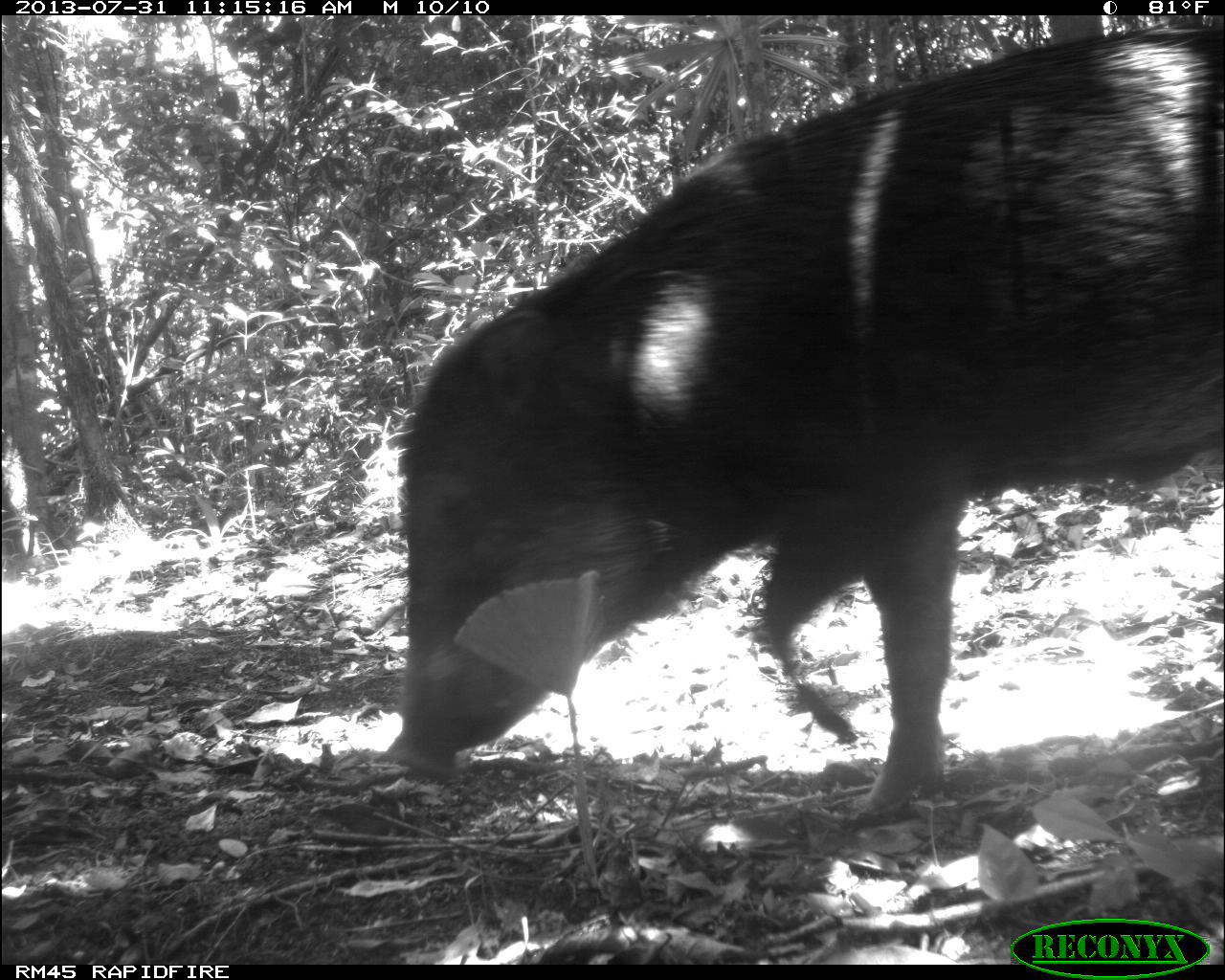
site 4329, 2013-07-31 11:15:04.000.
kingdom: Animalia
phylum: Chordata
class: Mammalia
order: Artiodactyla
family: Tayassuidae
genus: Tayassu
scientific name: Tayassu pecari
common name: white-lipped peccary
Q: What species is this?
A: Tayassu pecari (white-lipped peccary).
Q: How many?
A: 3.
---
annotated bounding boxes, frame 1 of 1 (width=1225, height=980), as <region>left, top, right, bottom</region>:
tayassu pecari: <region>364, 16, 1224, 823</region>